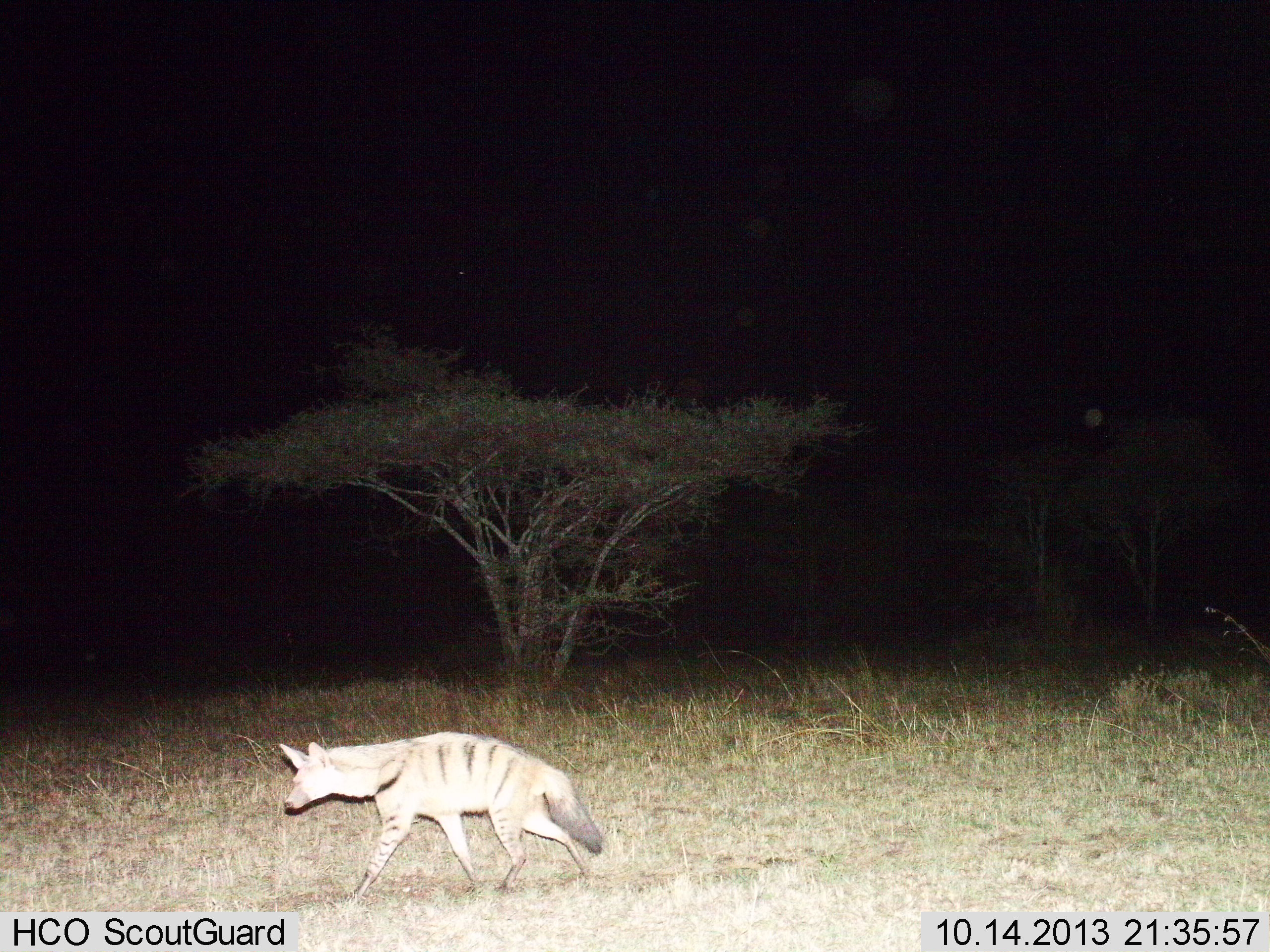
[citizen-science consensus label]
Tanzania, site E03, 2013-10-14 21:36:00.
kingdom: Animalia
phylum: Chordata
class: Mammalia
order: Carnivora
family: Hyaenidae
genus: Proteles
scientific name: Proteles cristatus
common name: aardwolf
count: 1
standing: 0%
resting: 0%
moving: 100%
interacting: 0%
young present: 0%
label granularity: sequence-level